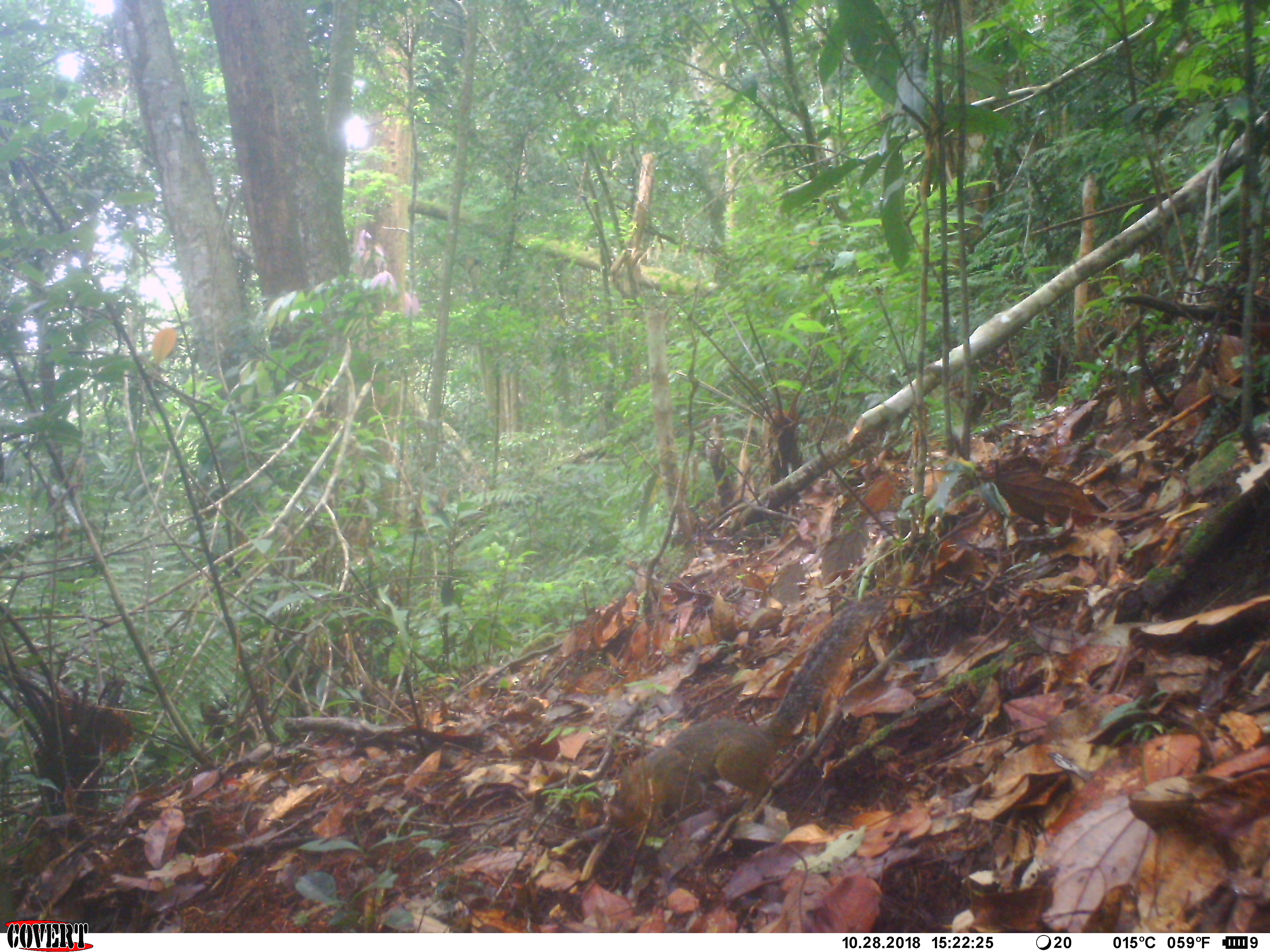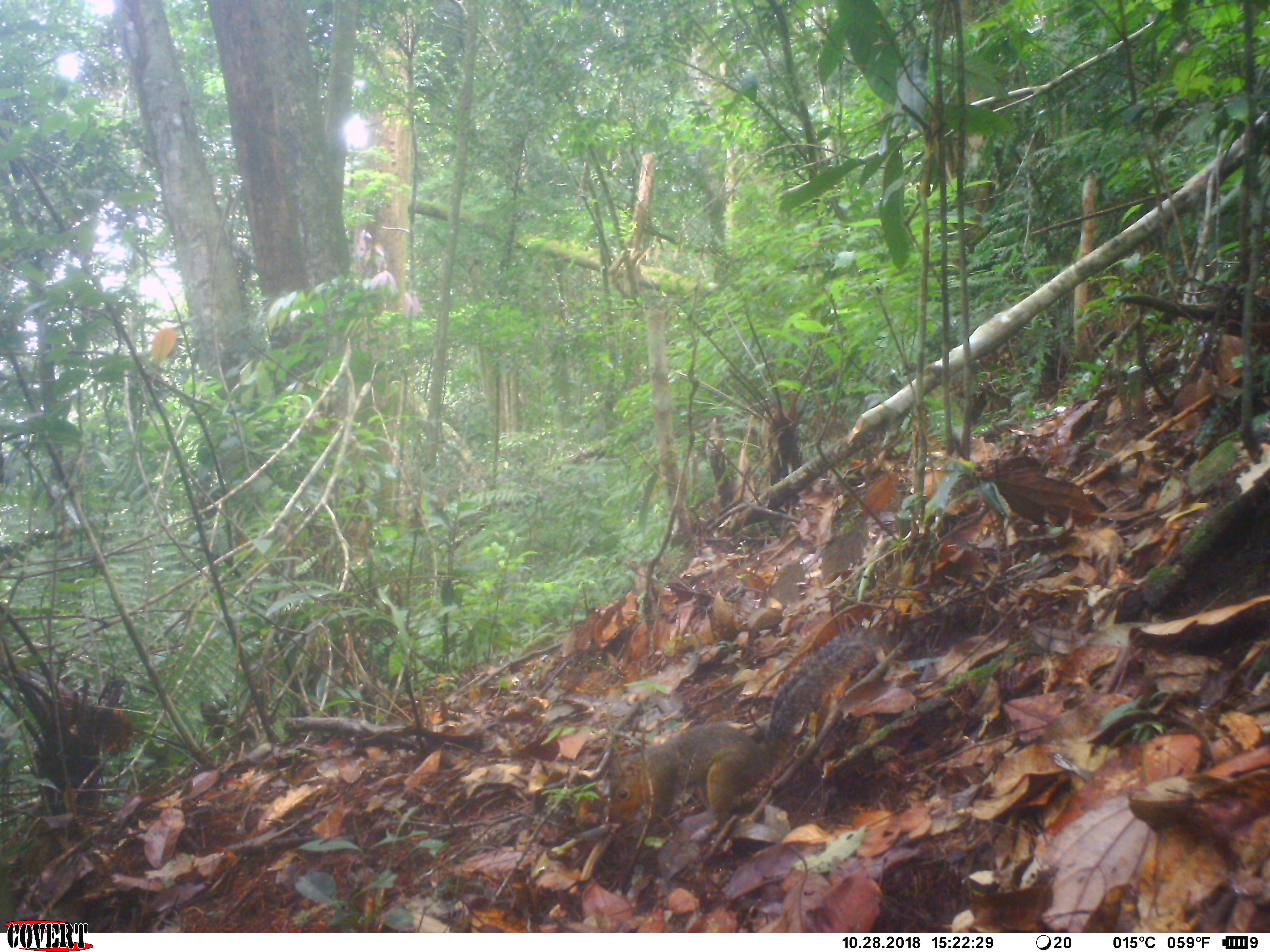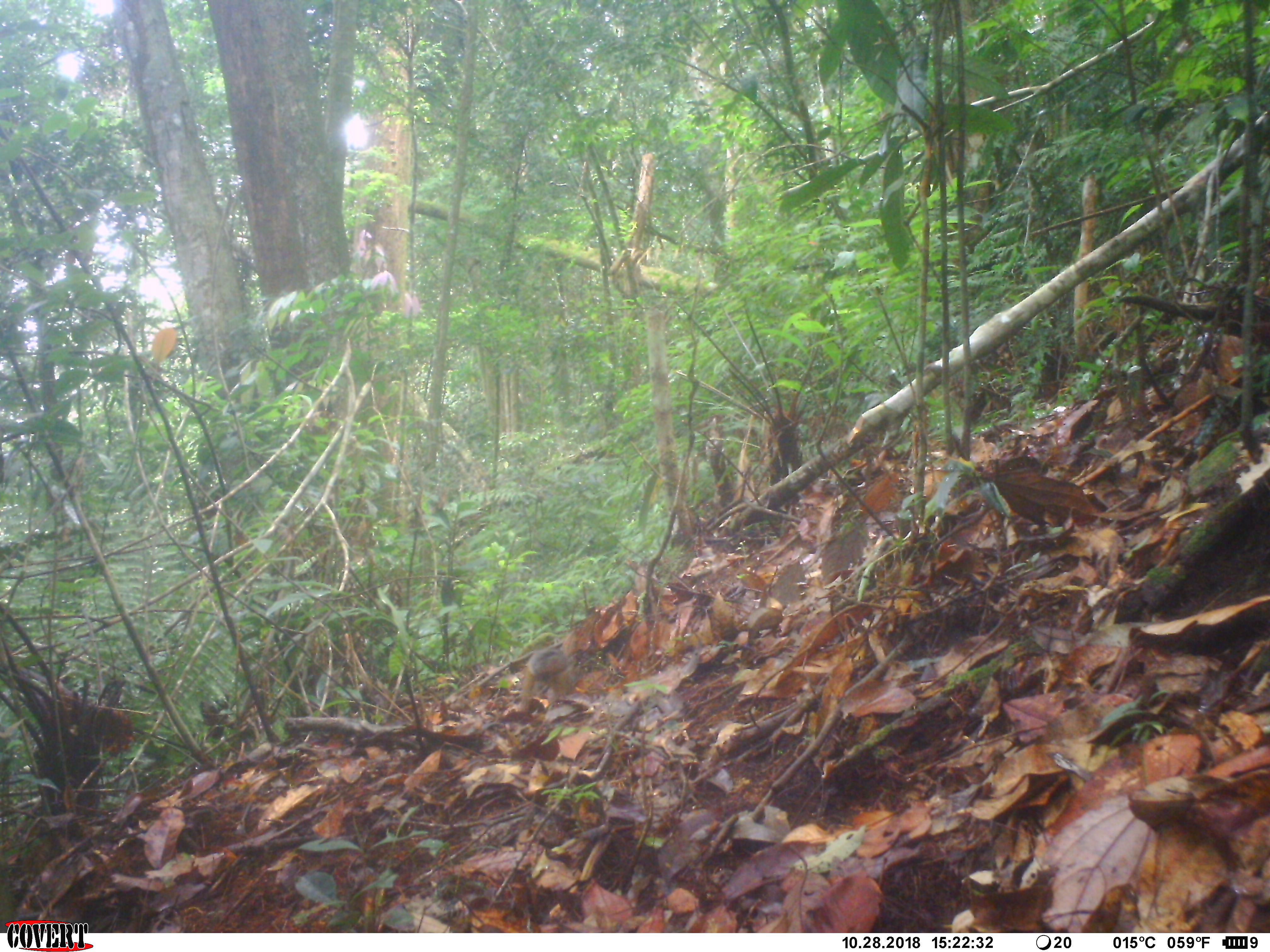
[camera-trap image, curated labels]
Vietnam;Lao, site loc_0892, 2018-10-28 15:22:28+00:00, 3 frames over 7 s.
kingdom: Animalia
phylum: Chordata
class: Mammalia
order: Rodentia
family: Sciuridae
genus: Dremomys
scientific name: Dremomys rufigenis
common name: red-cheeked squirrel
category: red cheeked squirrel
Red cheeked squirrel (red-cheeked squirrel) (Dremomys rufigenis). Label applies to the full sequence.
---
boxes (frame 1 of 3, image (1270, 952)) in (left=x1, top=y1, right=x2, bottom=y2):
red cheeked squirrel: (left=609, top=599, right=879, bottom=838)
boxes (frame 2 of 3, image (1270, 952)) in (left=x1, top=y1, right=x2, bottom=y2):
red cheeked squirrel: (left=604, top=624, right=883, bottom=834)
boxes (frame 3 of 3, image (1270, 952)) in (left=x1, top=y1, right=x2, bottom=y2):
red cheeked squirrel: (left=518, top=629, right=578, bottom=713)